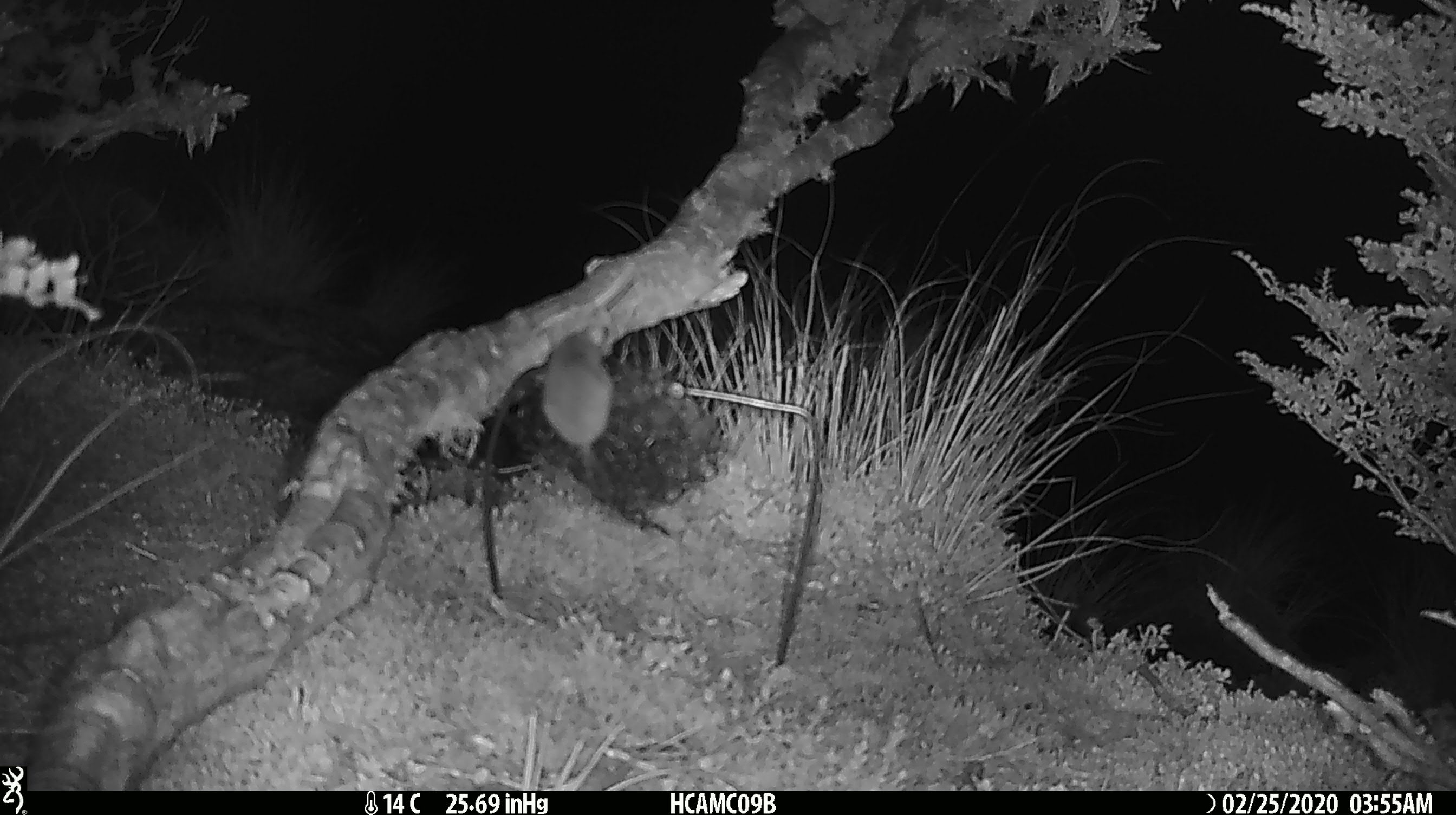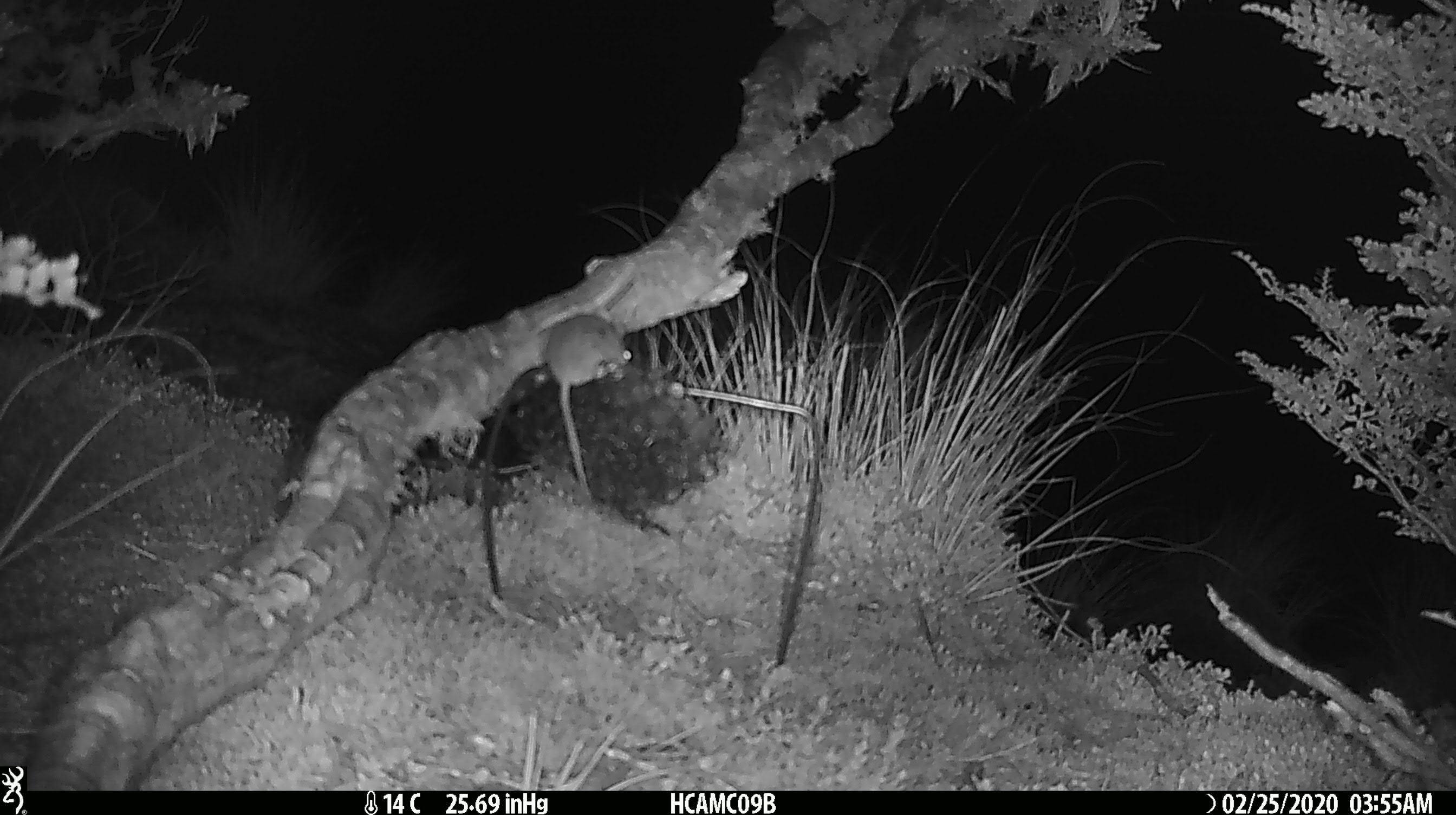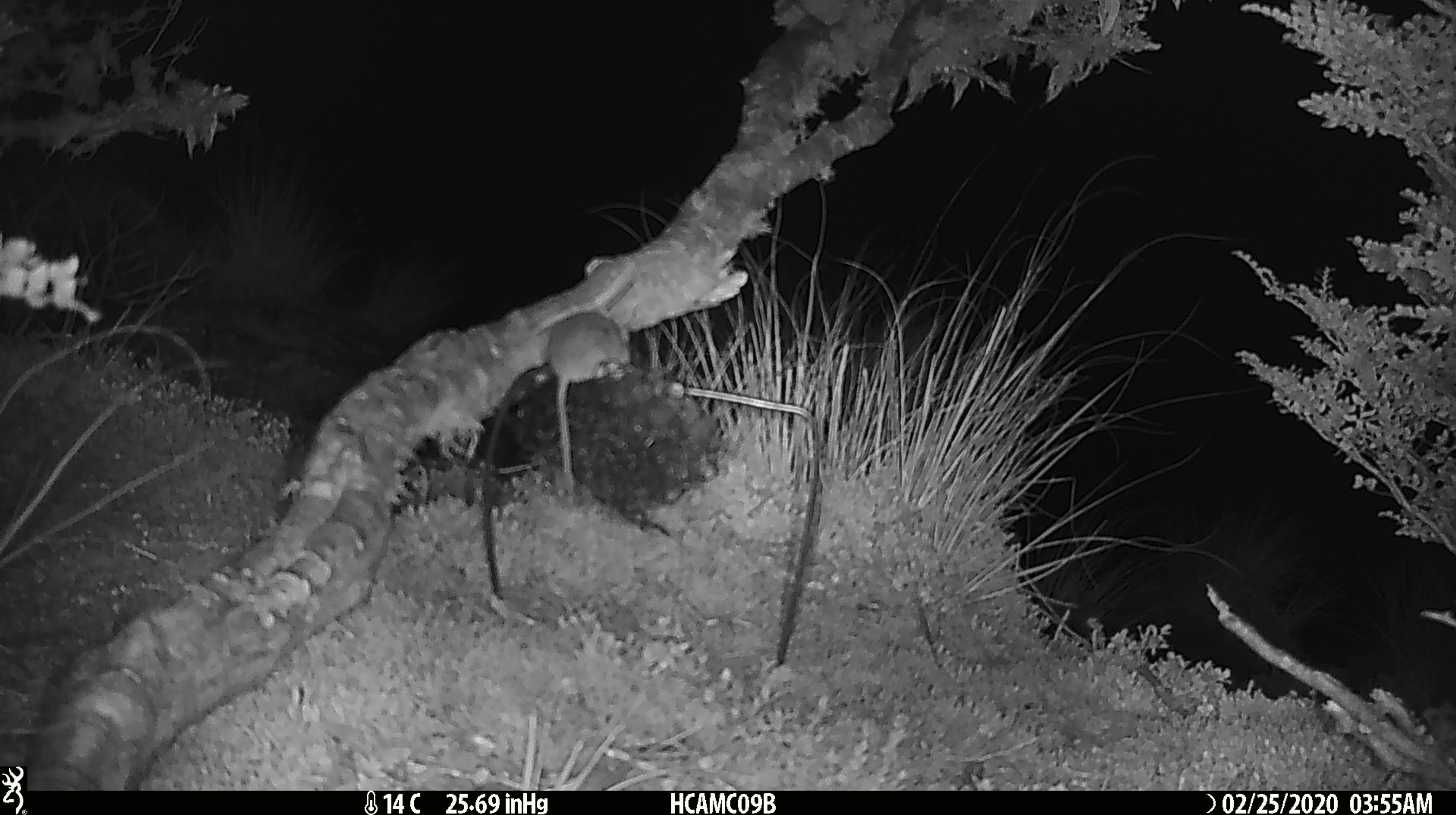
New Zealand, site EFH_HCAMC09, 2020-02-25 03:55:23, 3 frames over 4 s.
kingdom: Animalia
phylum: Chordata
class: Mammalia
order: Rodentia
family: Muridae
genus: Mus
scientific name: Mus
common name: mouse